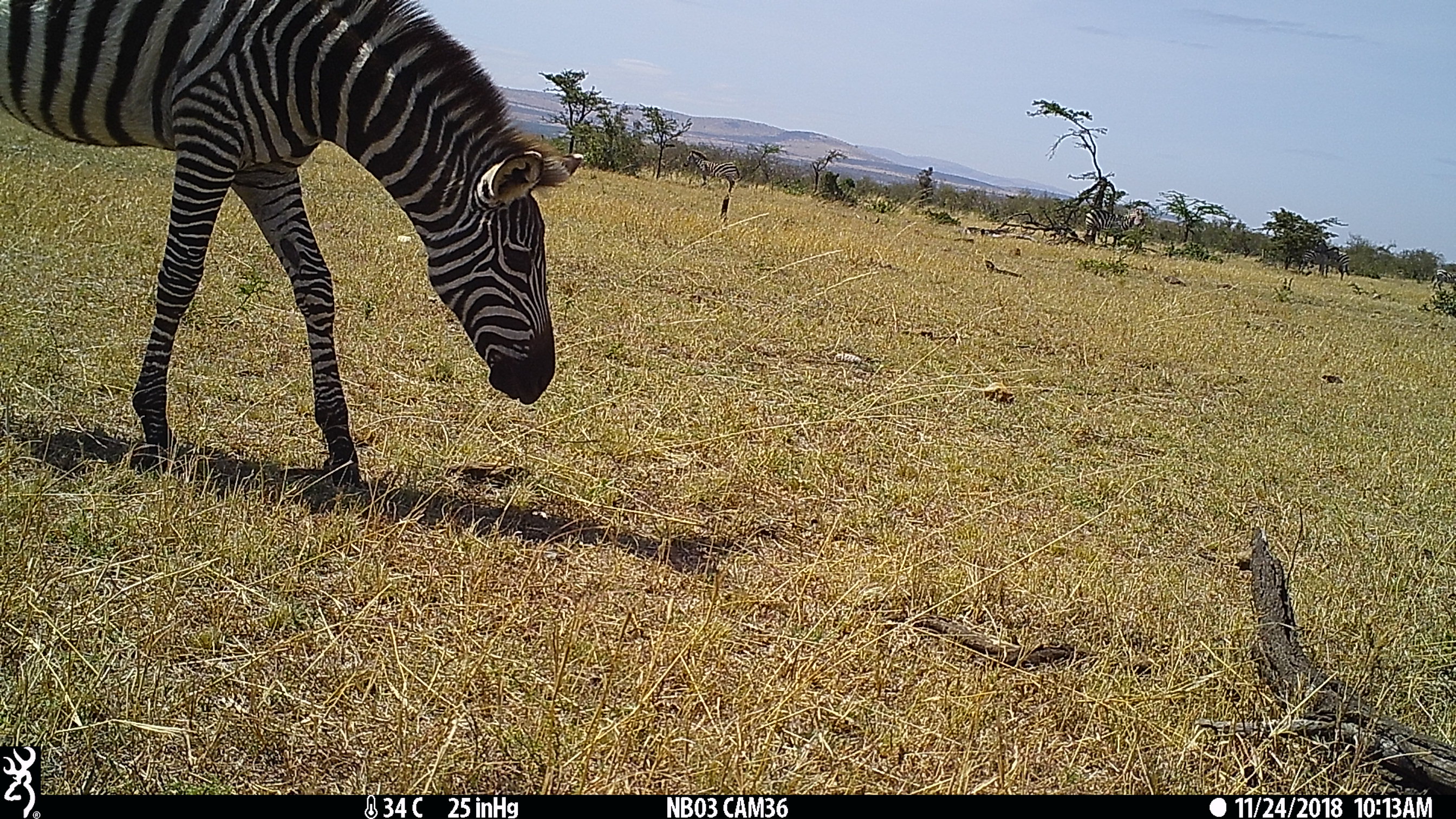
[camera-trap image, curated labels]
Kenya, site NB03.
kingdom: Animalia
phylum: Chordata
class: Mammalia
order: Perissodactyla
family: Equidae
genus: Equus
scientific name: Equus quagga burchellii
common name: burchell's zebra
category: zebra